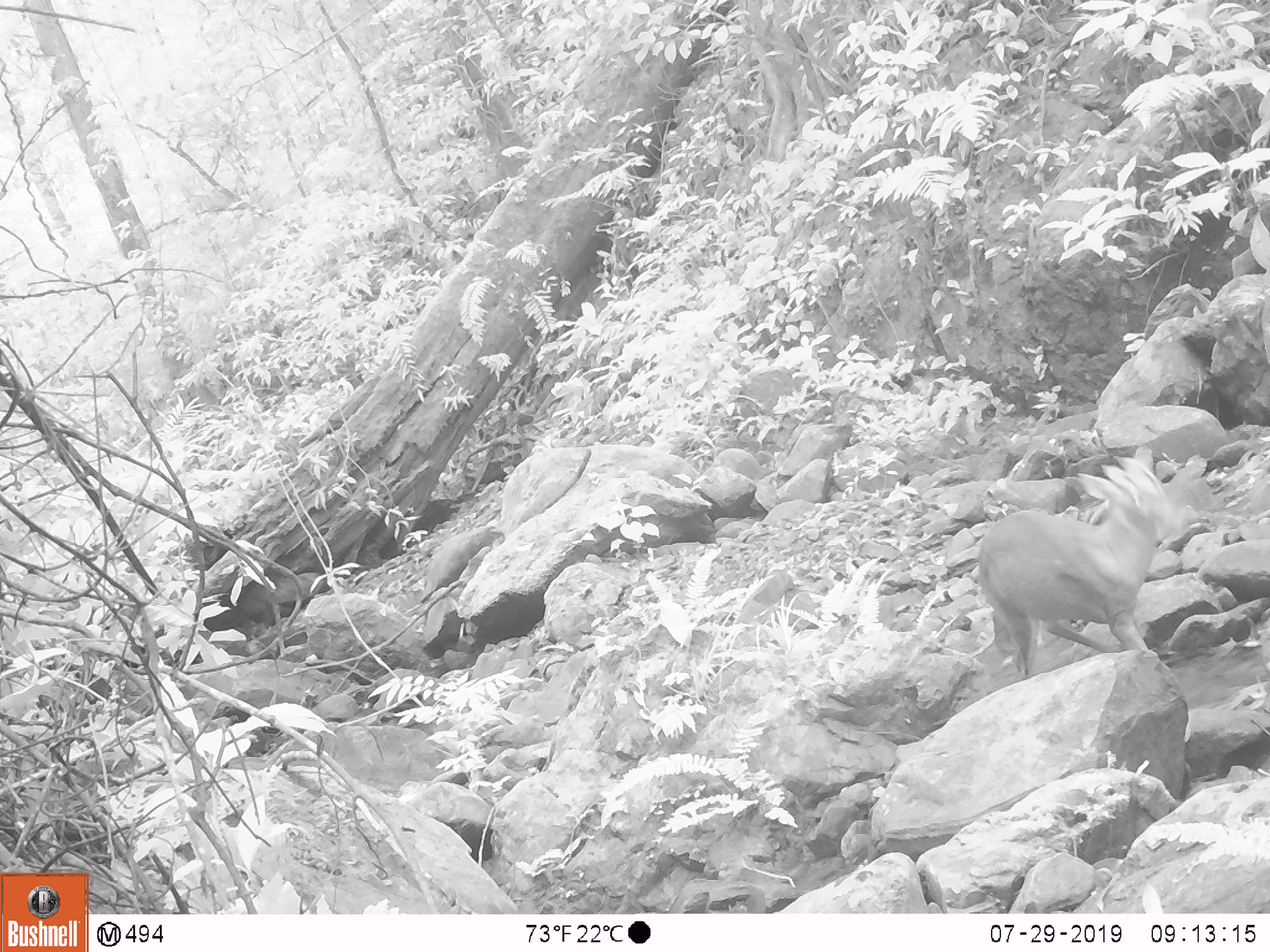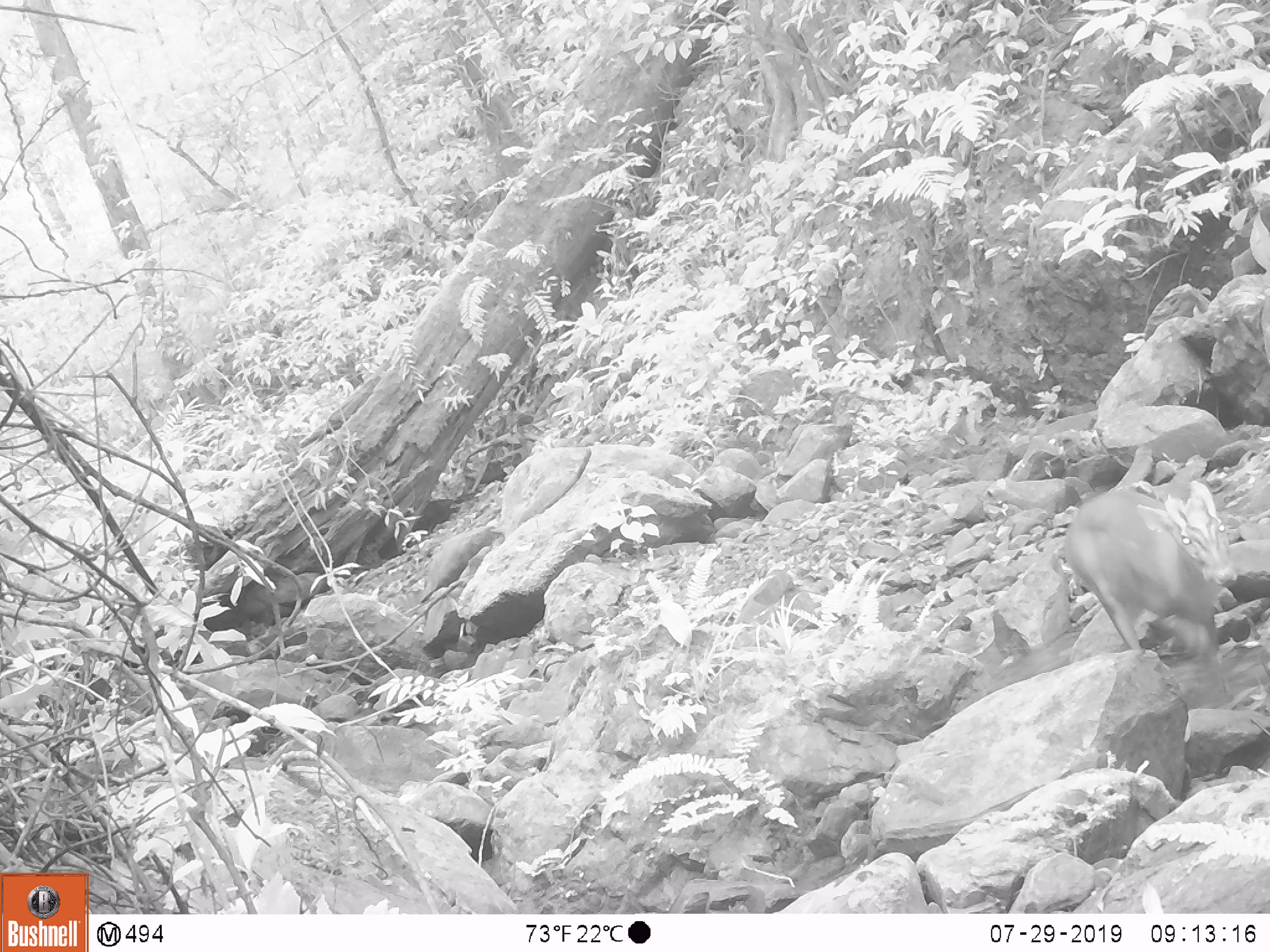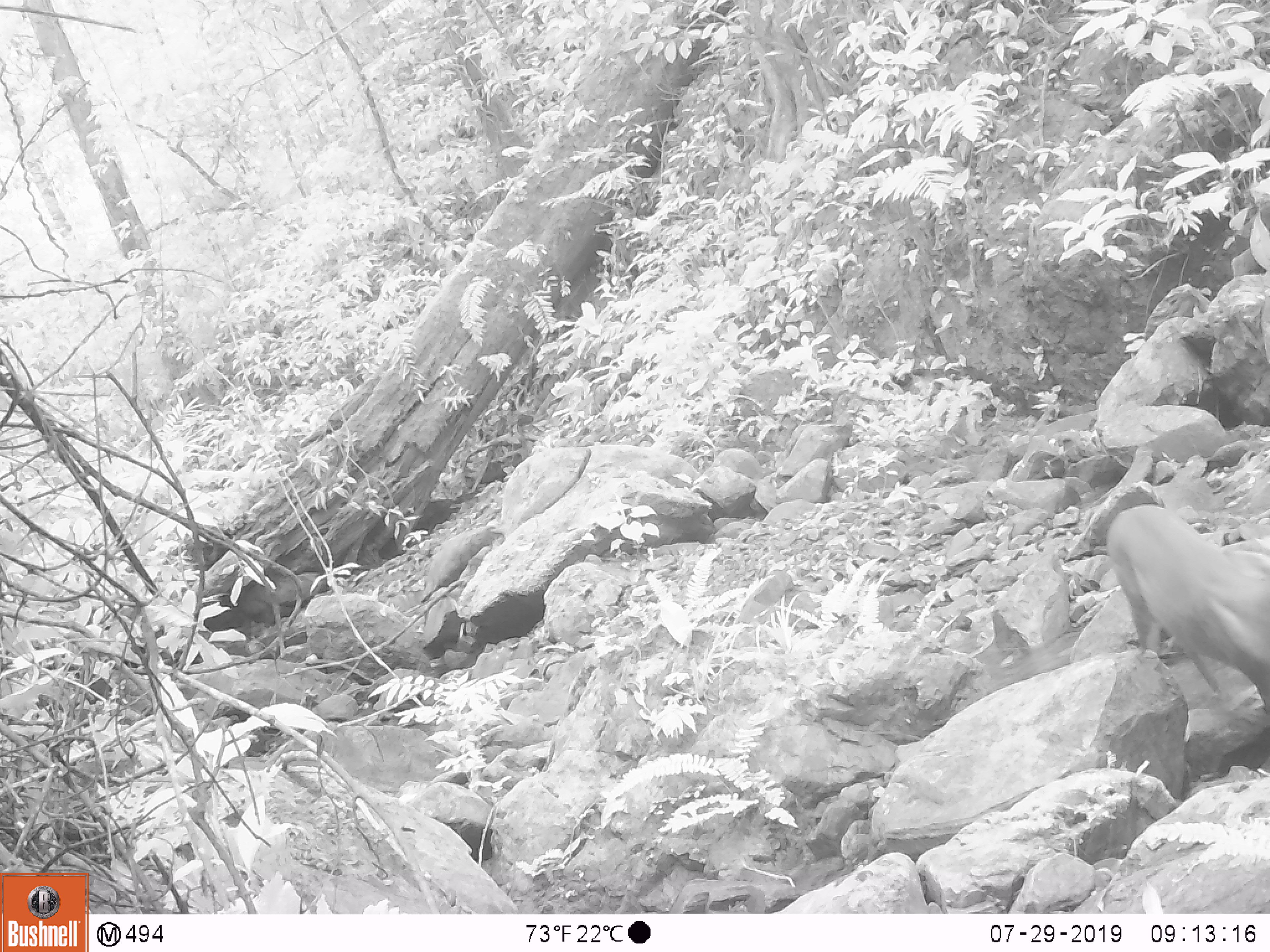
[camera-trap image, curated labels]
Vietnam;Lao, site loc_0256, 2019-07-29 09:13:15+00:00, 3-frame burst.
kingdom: Animalia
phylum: Chordata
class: Mammalia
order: Artiodactyla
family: Cervidae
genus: Muntiacus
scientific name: Muntiacus rooseveltorum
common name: roosevelt's muntjac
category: roosevelts muntjac group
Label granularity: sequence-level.